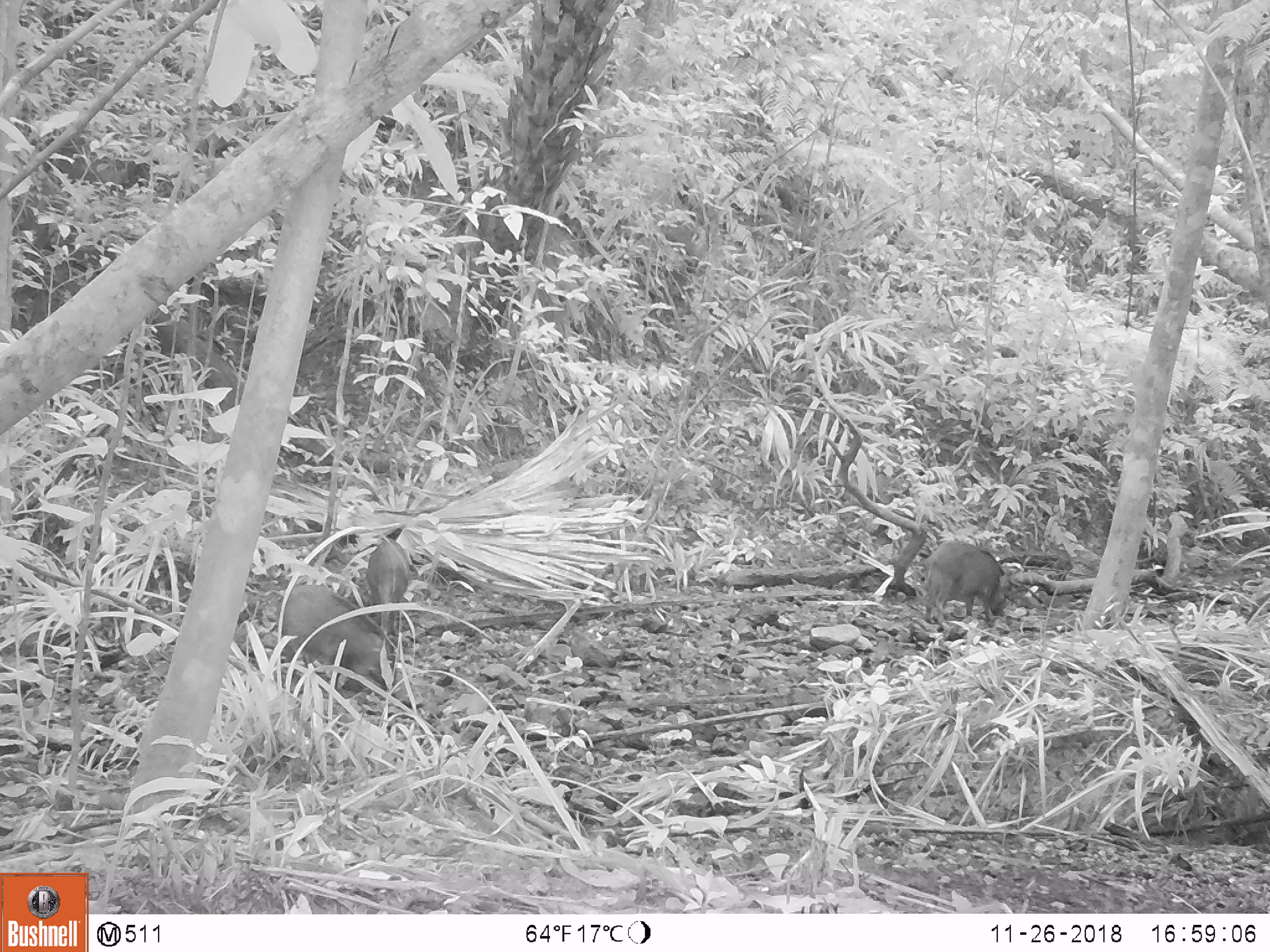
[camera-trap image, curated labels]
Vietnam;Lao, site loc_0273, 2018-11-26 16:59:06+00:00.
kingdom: Animalia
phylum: Chordata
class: Mammalia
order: Artiodactyla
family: Suidae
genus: Sus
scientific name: Sus scrofa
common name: eurasian wild pig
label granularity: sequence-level